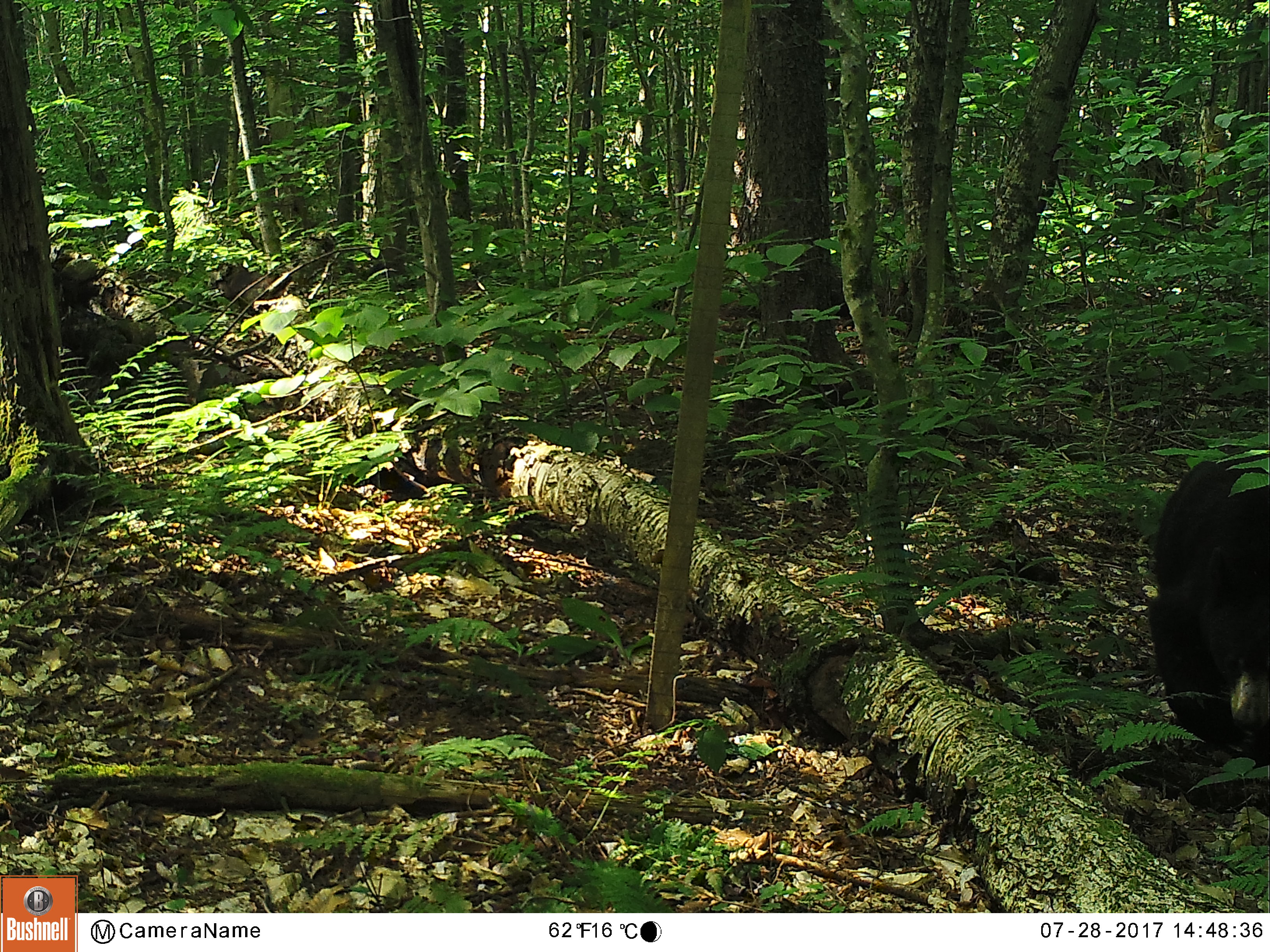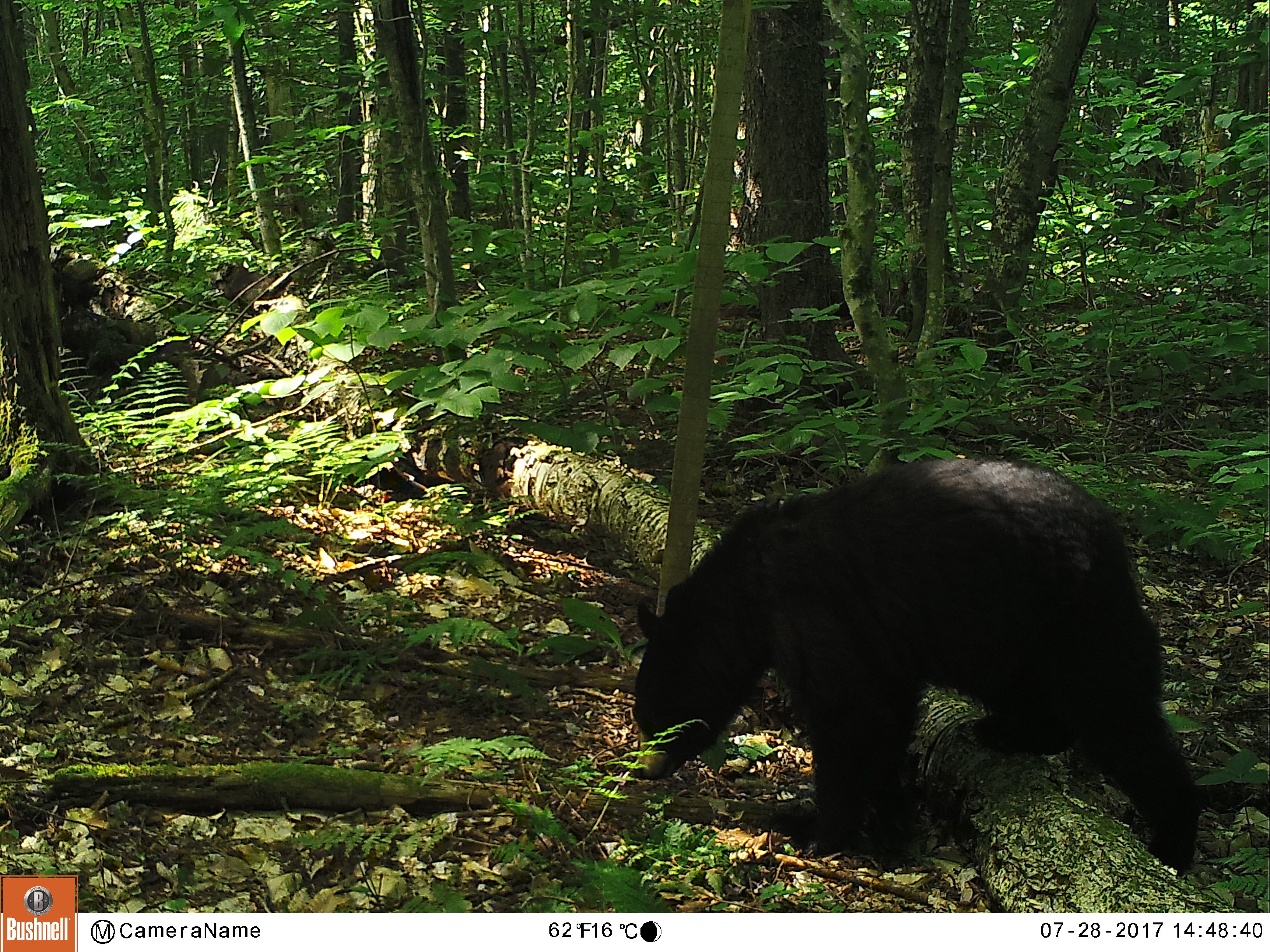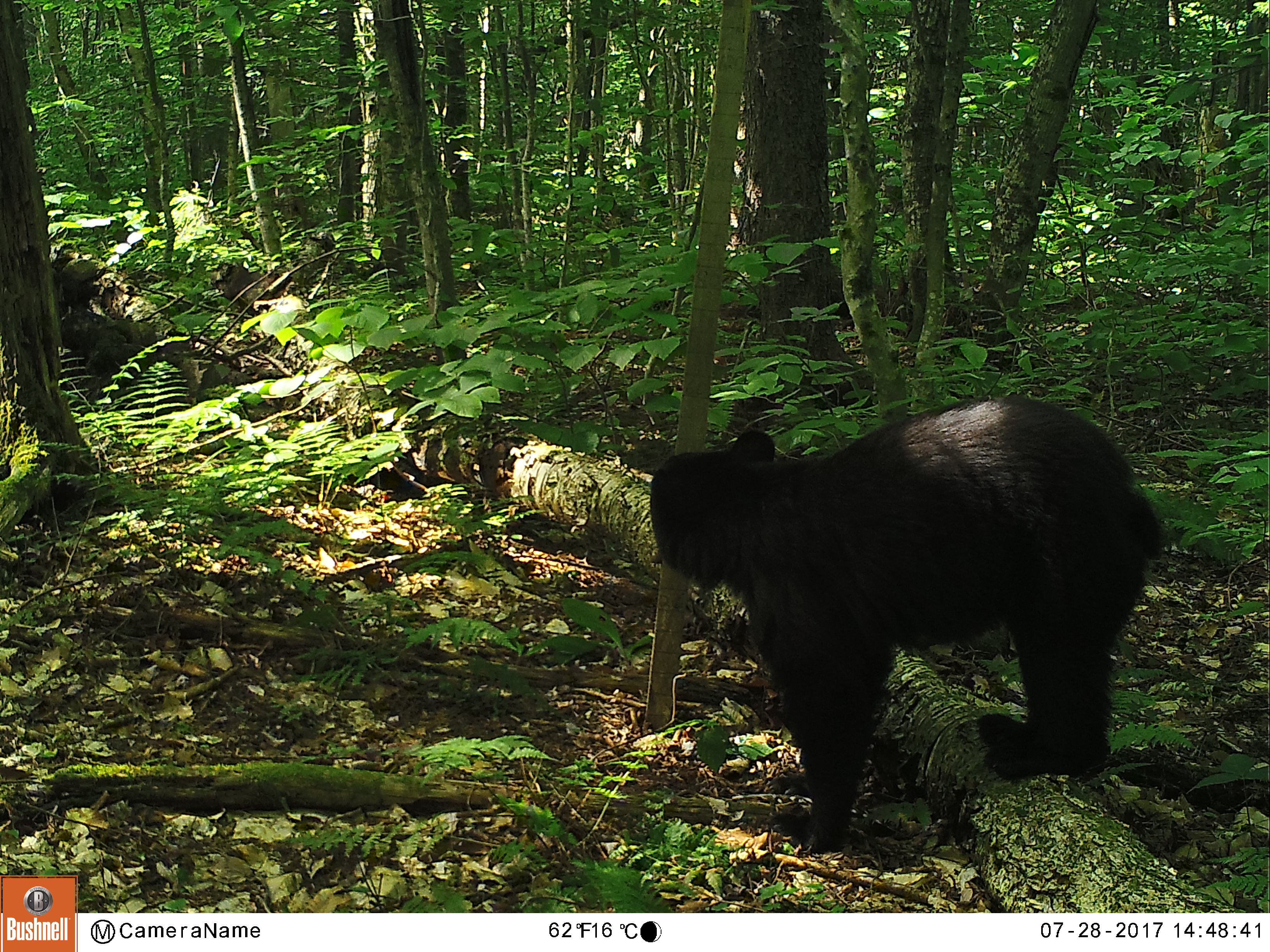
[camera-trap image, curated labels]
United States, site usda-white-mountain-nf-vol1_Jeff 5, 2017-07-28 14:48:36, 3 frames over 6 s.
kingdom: Animalia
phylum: Chordata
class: Mammalia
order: Carnivora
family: Ursidae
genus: Ursus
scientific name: Ursus americanus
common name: black bear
Black bear (Ursus americanus).